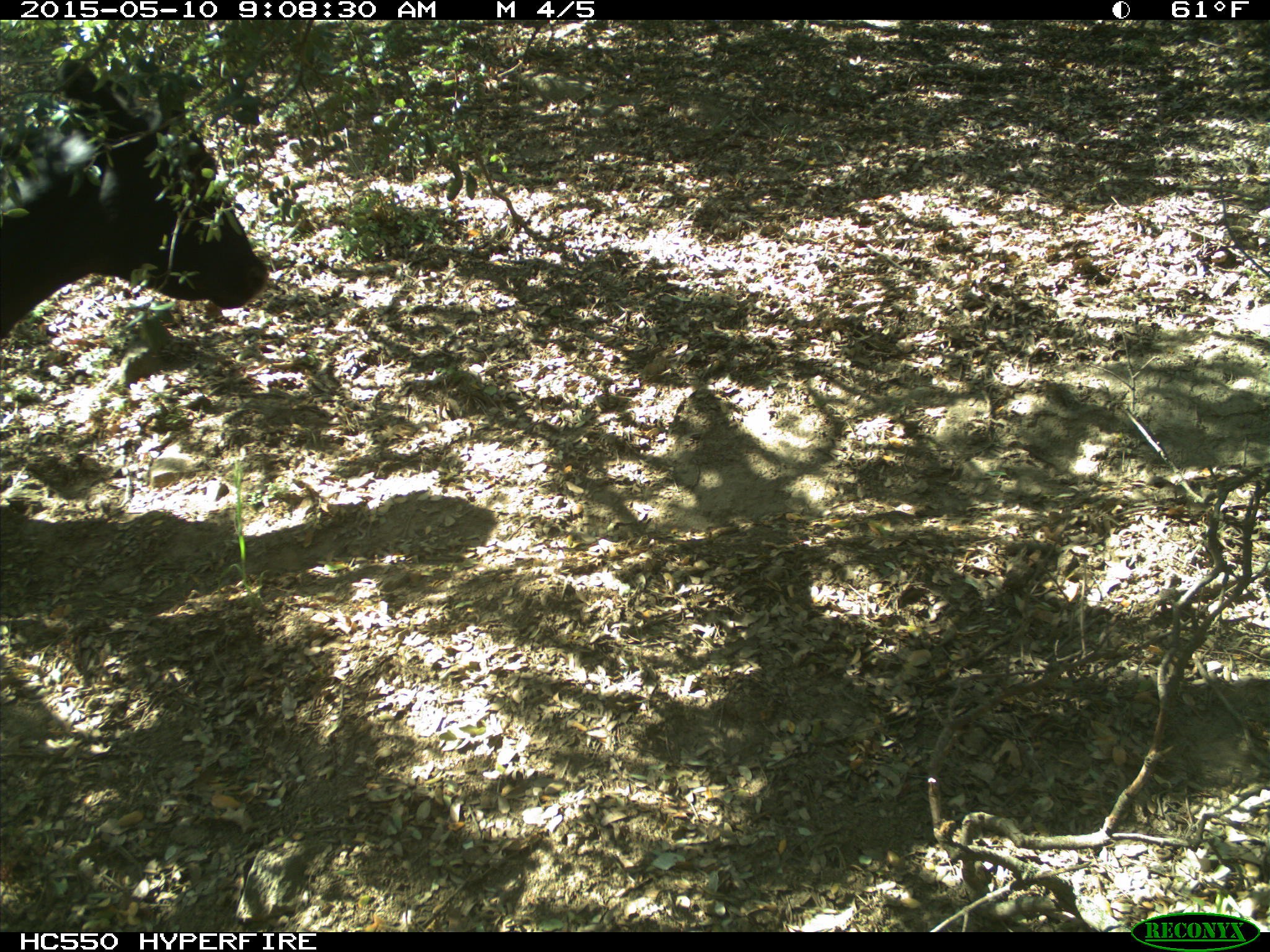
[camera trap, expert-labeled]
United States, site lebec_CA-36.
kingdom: Animalia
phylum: Chordata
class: Mammalia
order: Artiodactyla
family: Bovidae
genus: Bos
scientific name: Bos taurus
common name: domestic cow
Bos taurus (domestic cow).